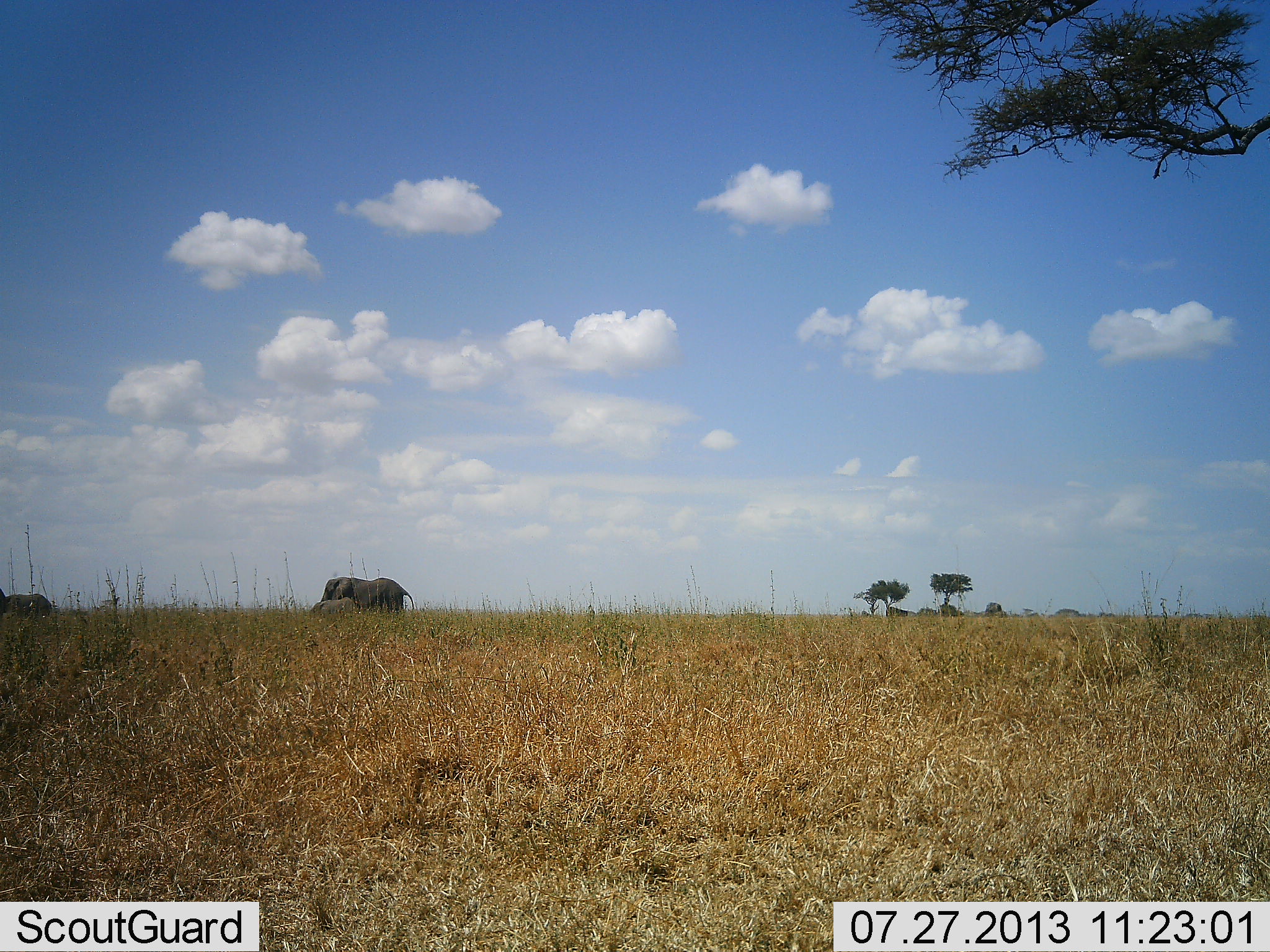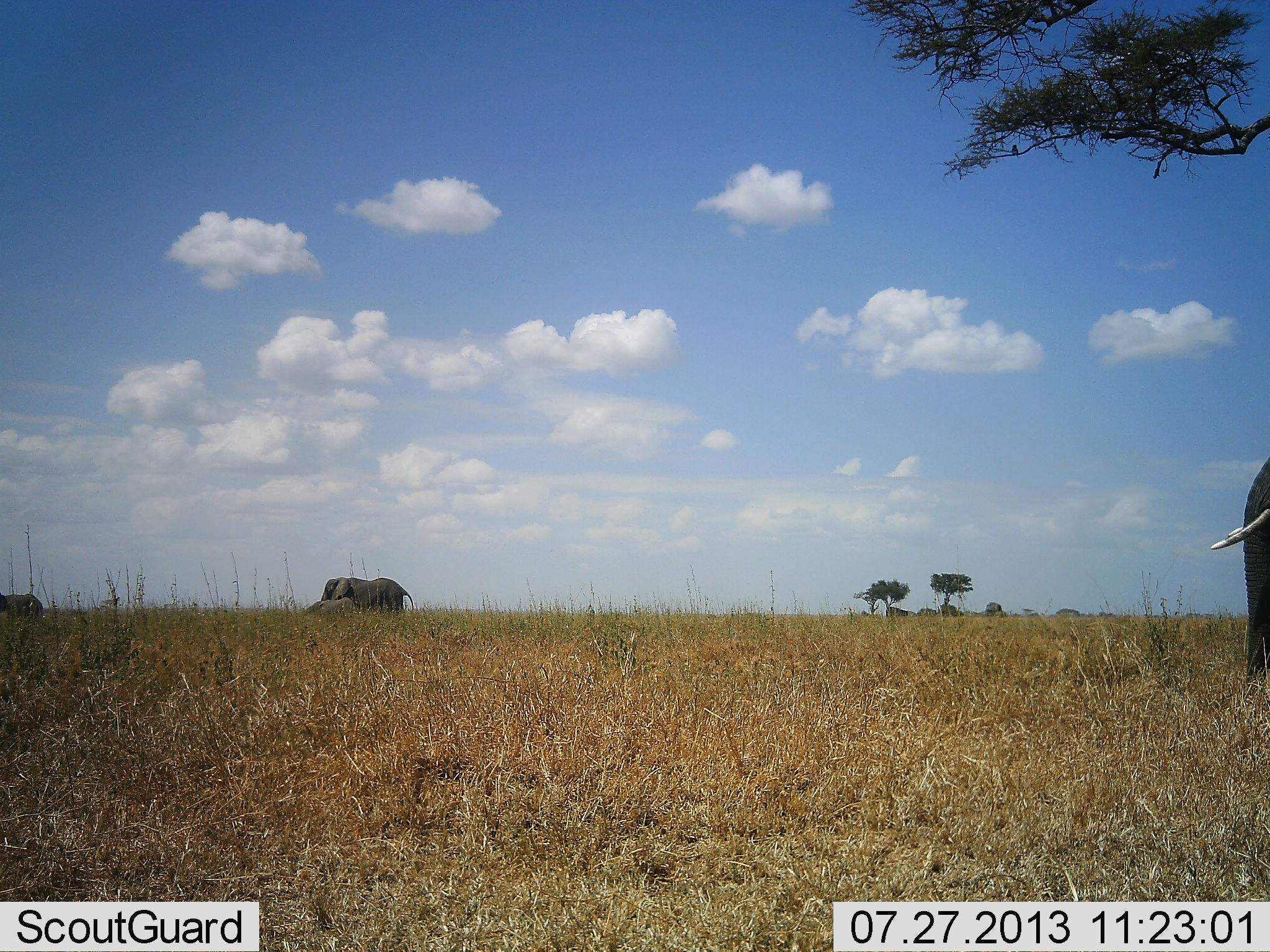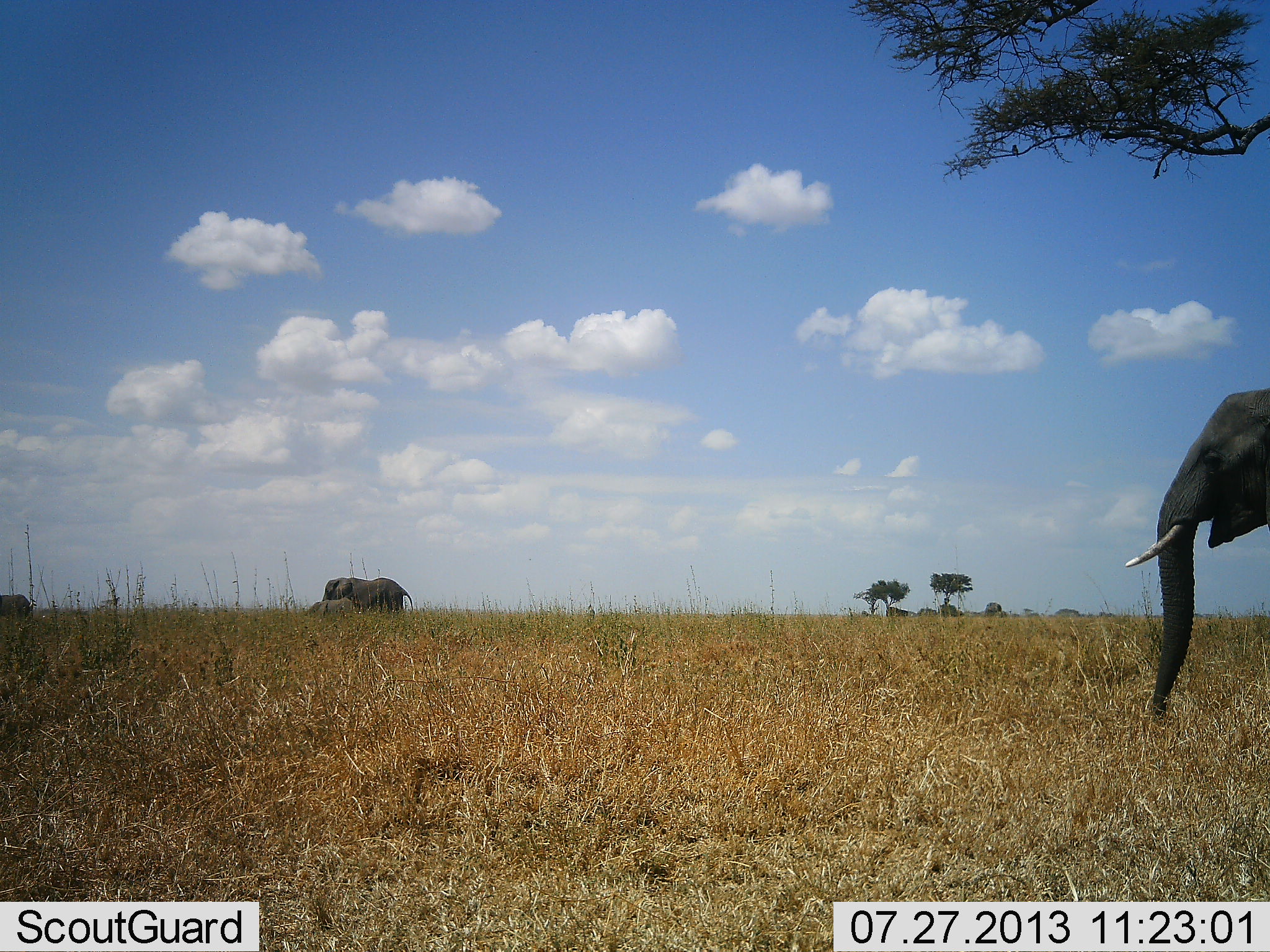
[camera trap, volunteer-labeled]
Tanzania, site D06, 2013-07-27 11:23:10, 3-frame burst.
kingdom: Animalia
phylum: Chordata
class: Mammalia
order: Proboscidea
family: Elephantidae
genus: Loxodonta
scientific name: Loxodonta africana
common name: african bush elephant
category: elephant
Elephant (african bush elephant) (Loxodonta africana), count 4. Behavior (volunteer vote fractions): standing 72%, resting 11%, moving 78%, interacting 0%. Young present (vote fraction): 61%. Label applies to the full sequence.